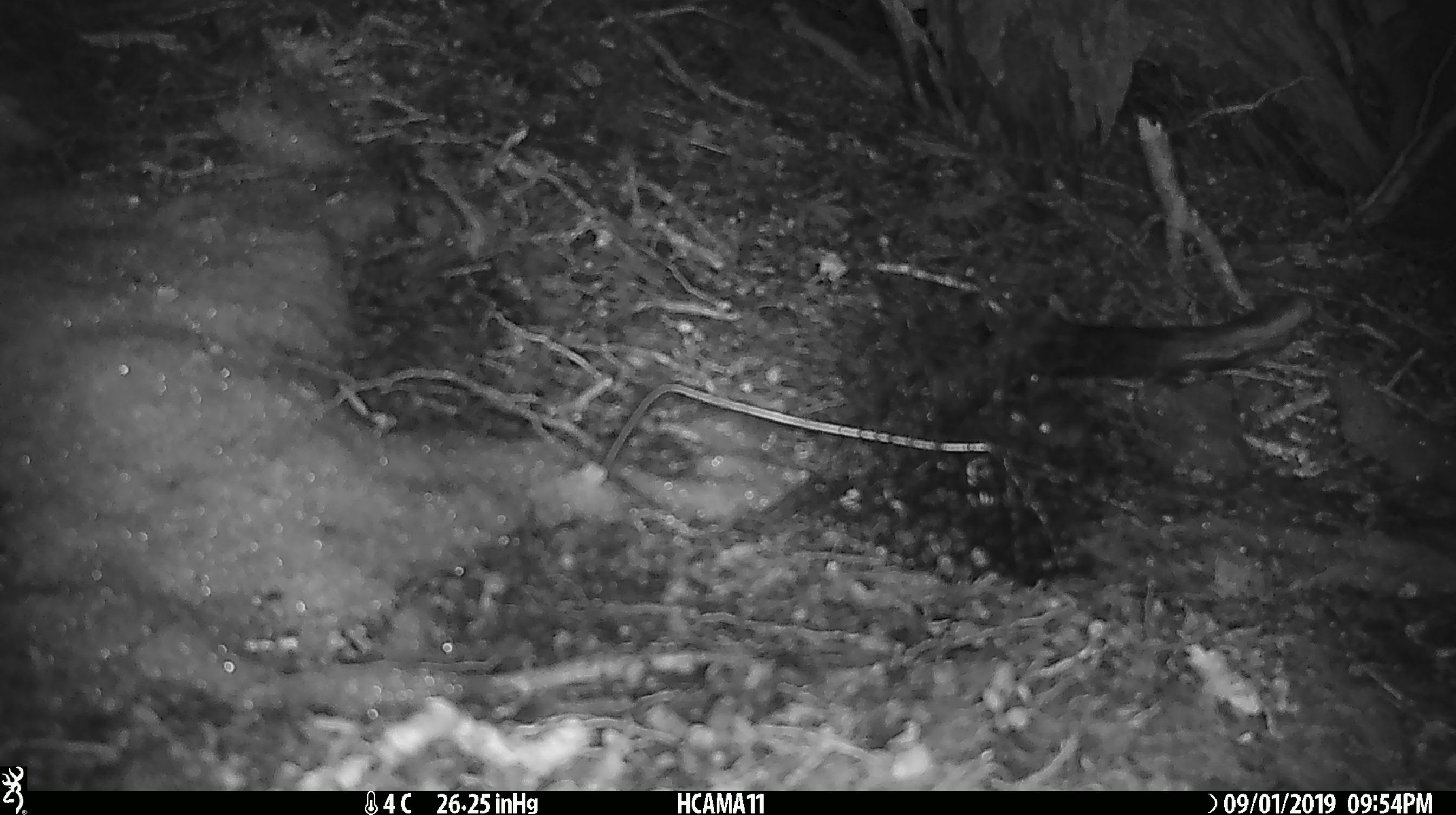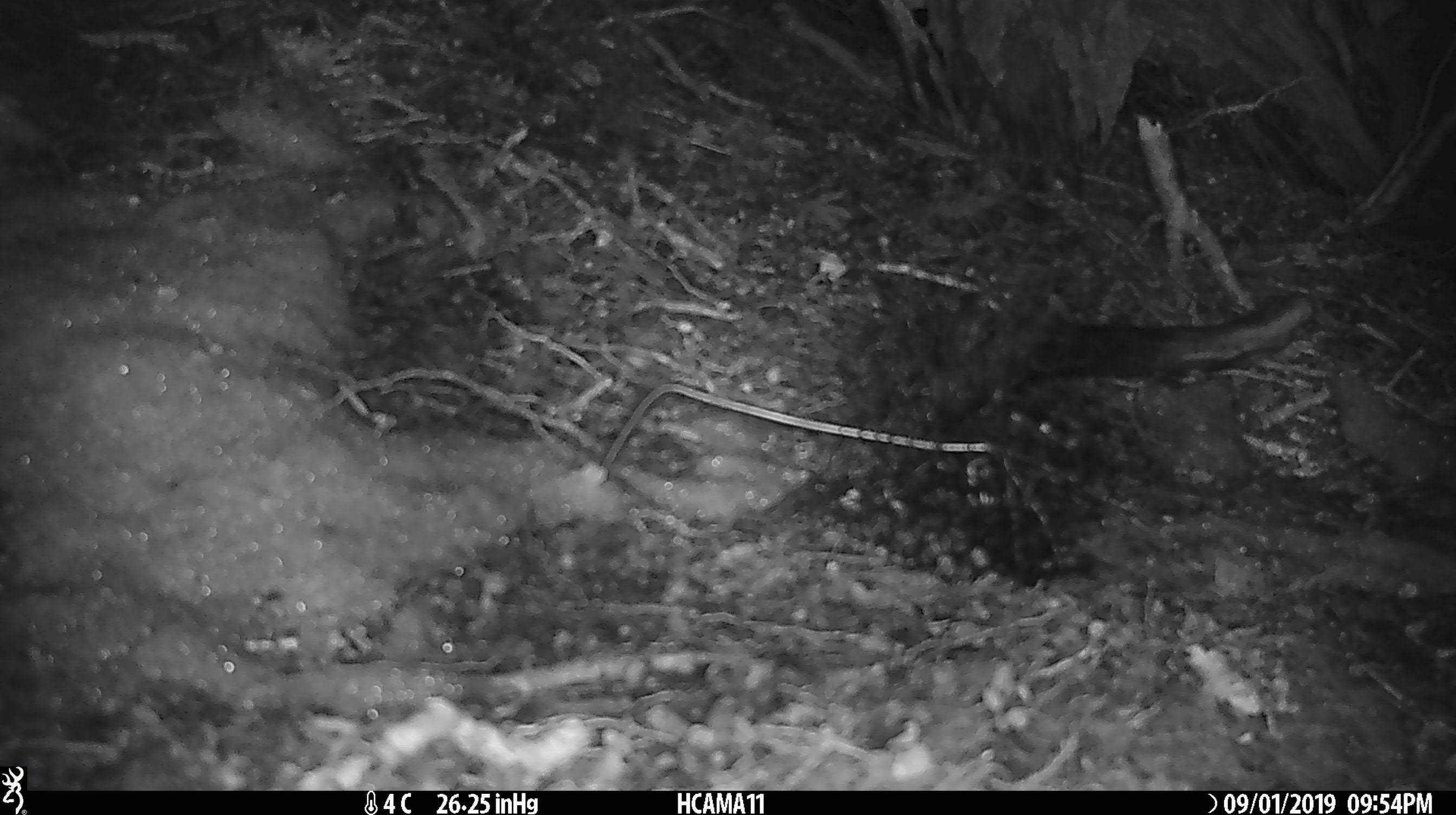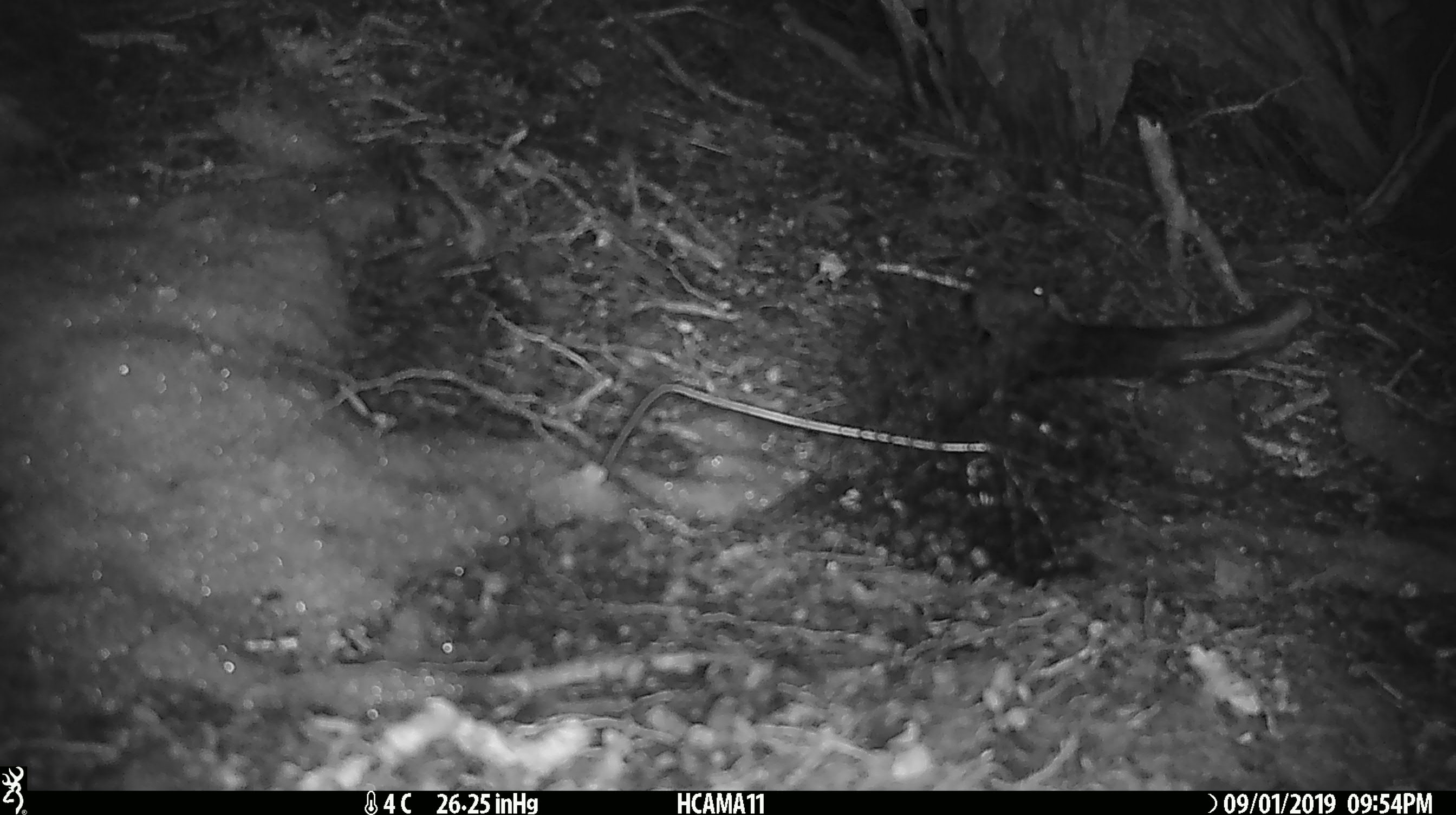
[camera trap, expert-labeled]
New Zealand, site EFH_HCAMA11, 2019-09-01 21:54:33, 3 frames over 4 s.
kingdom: Animalia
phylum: Chordata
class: Mammalia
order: Rodentia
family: Muridae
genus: Mus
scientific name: Mus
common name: mouse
Mouse (Mus).